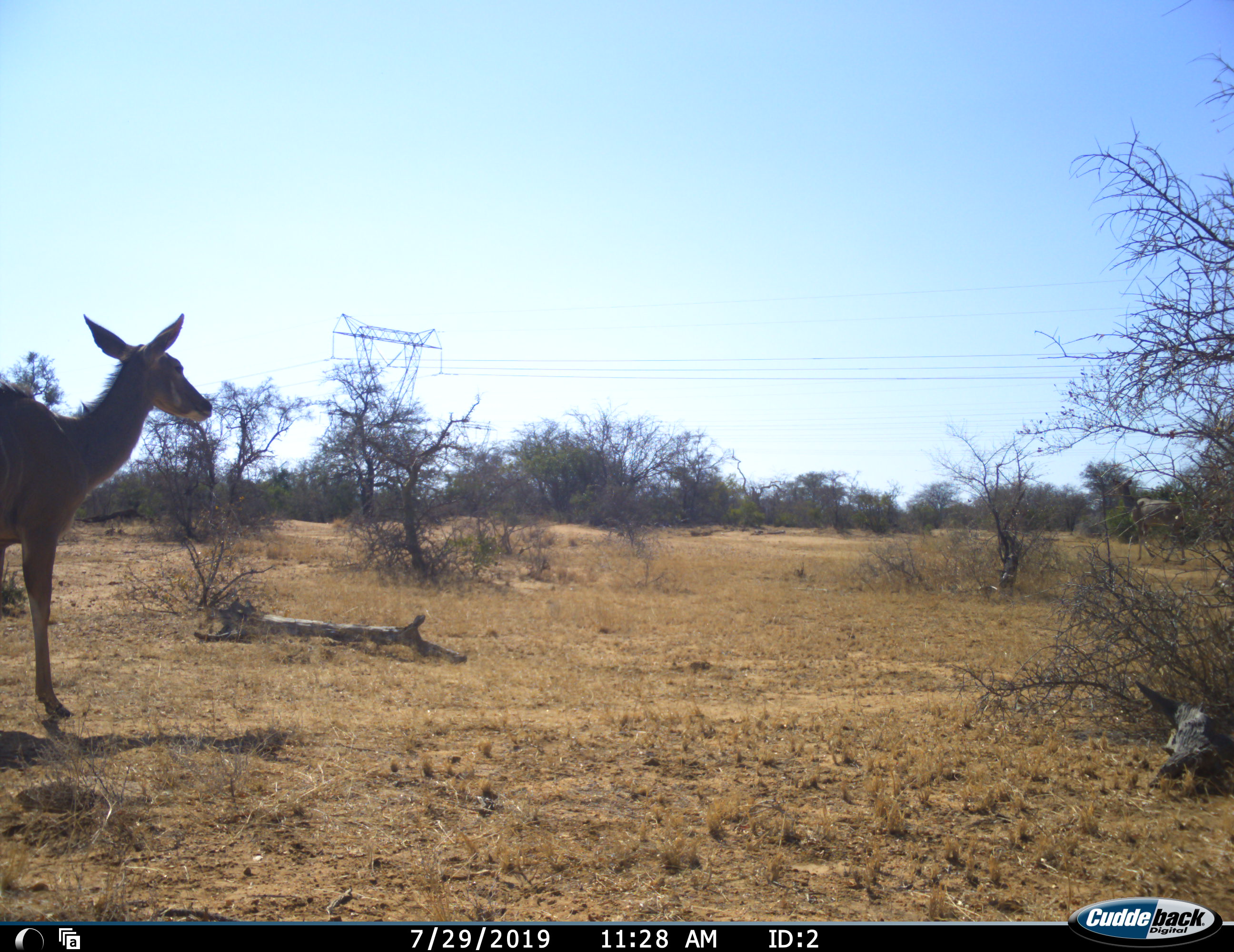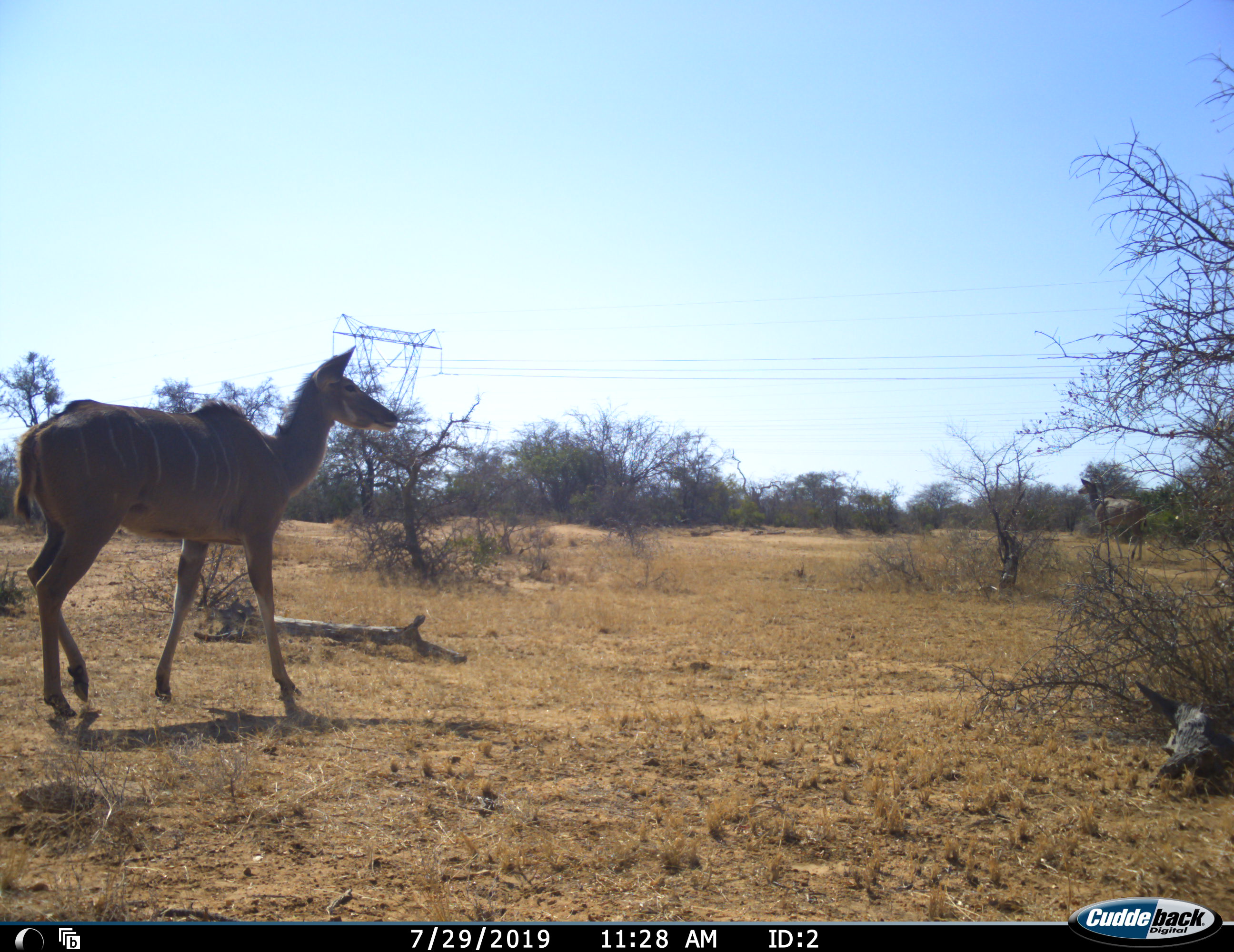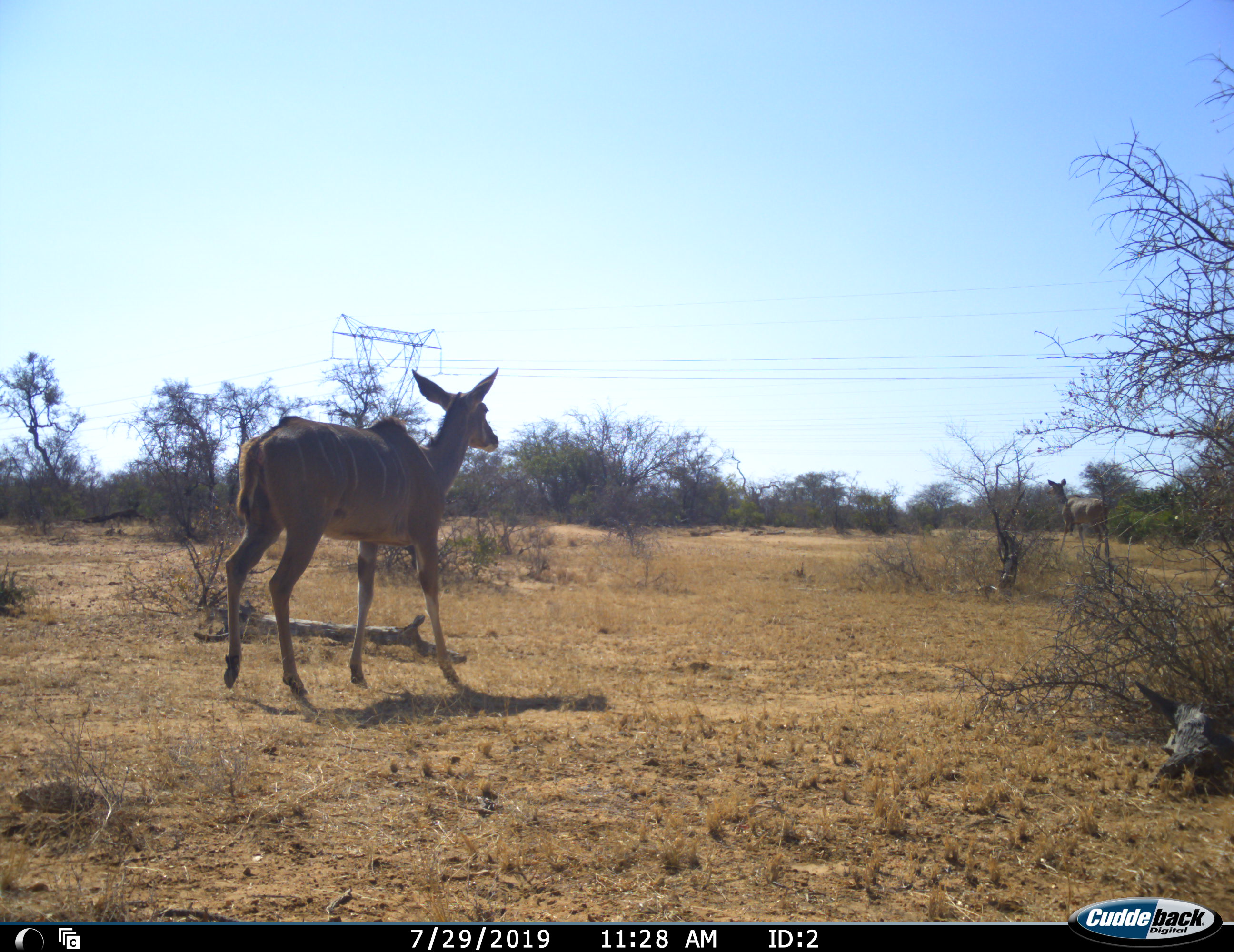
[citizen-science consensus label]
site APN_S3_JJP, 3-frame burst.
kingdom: Animalia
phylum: Chordata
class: Mammalia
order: Artiodactyla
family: Bovidae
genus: Tragelaphus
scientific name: Tragelaphus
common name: kudu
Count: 2.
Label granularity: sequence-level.